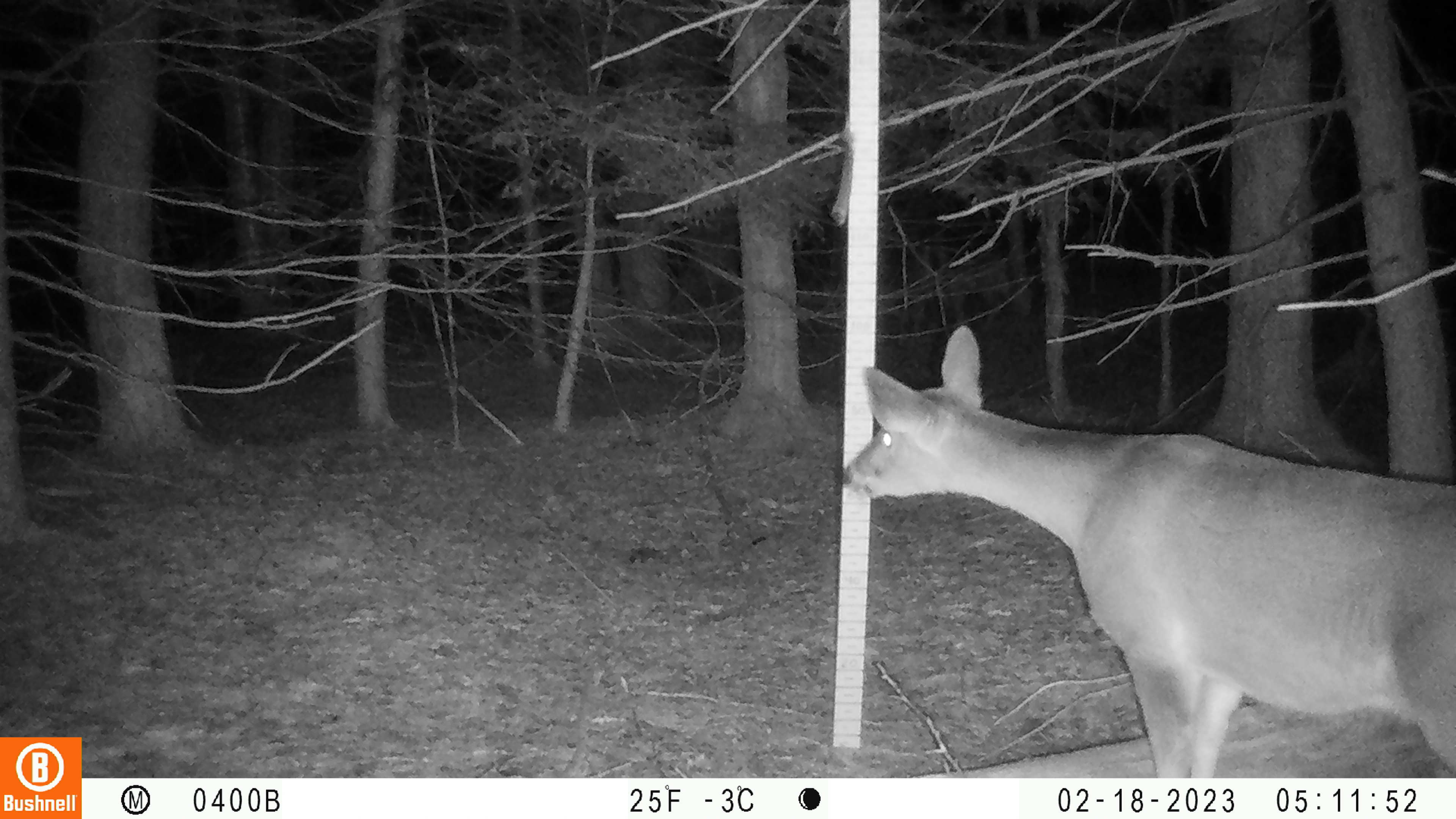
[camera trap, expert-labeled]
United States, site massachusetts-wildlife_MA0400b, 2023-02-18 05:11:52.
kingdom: Animalia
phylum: Chordata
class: Mammalia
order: Artiodactyla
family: Cervidae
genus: Odocoileus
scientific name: Odocoileus virginianus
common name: white-tailed deer